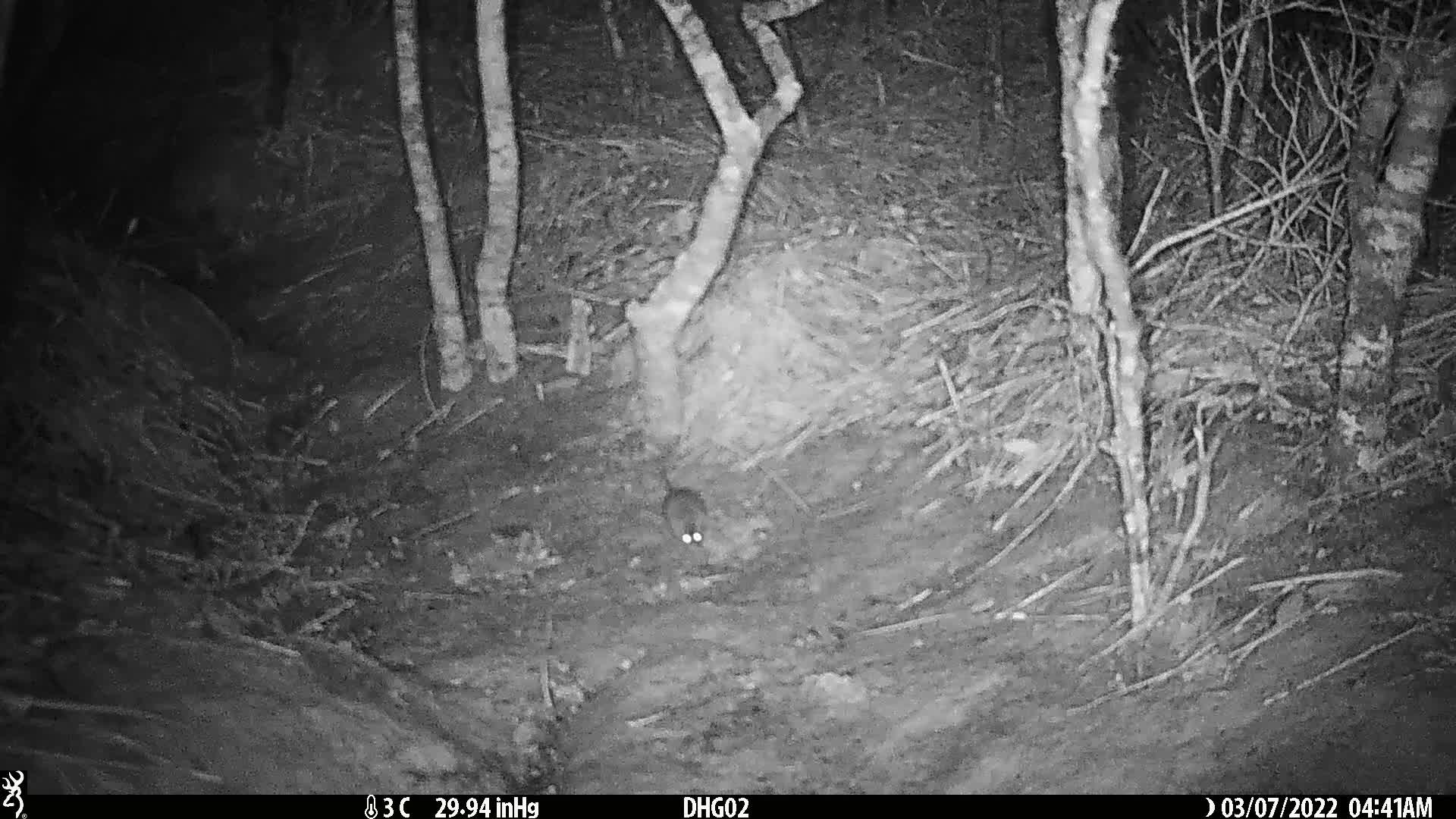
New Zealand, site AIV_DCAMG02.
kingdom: Animalia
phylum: Chordata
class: Mammalia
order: Rodentia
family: Muridae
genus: Mus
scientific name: Mus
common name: mouse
Mouse (Mus).